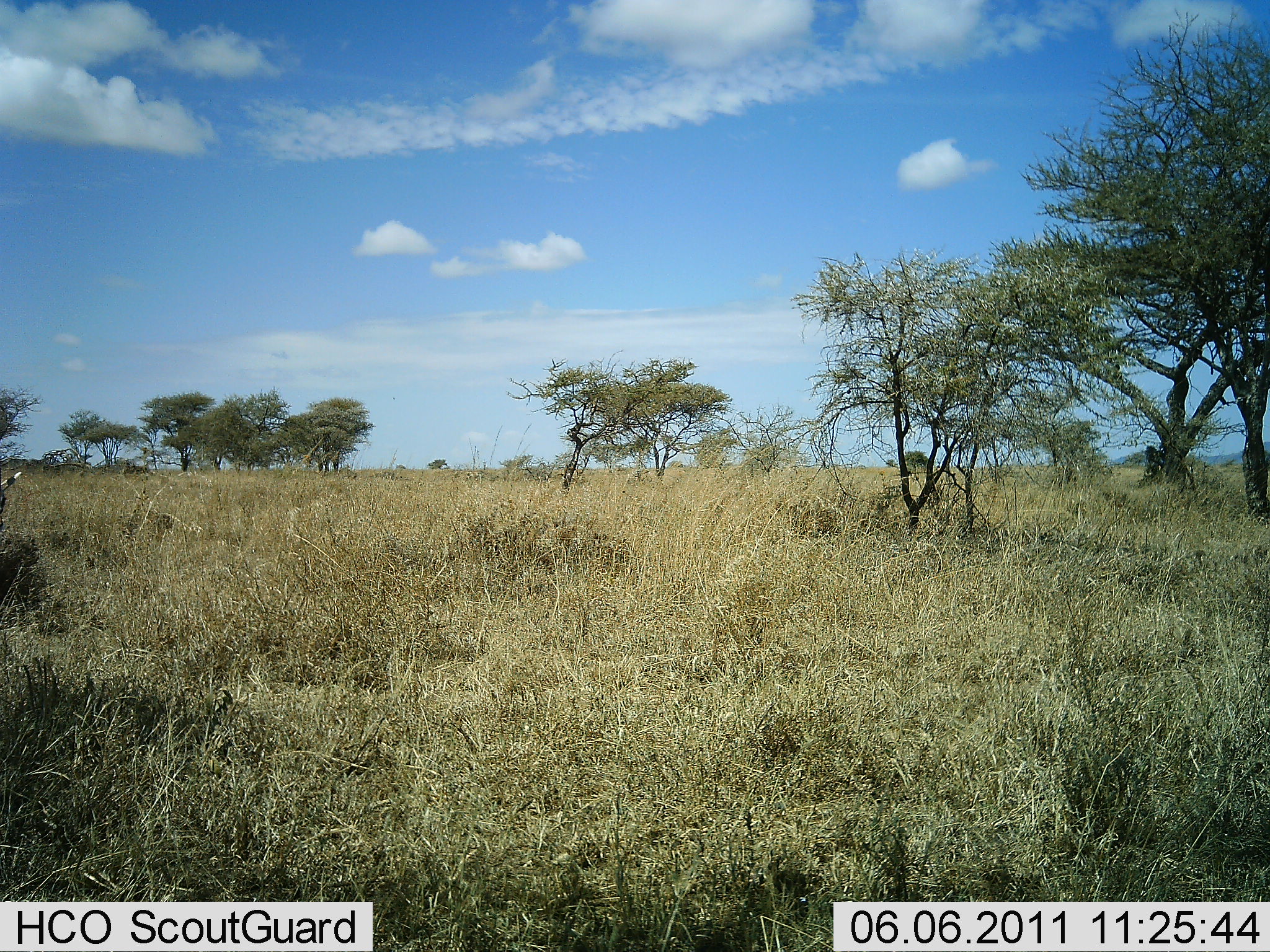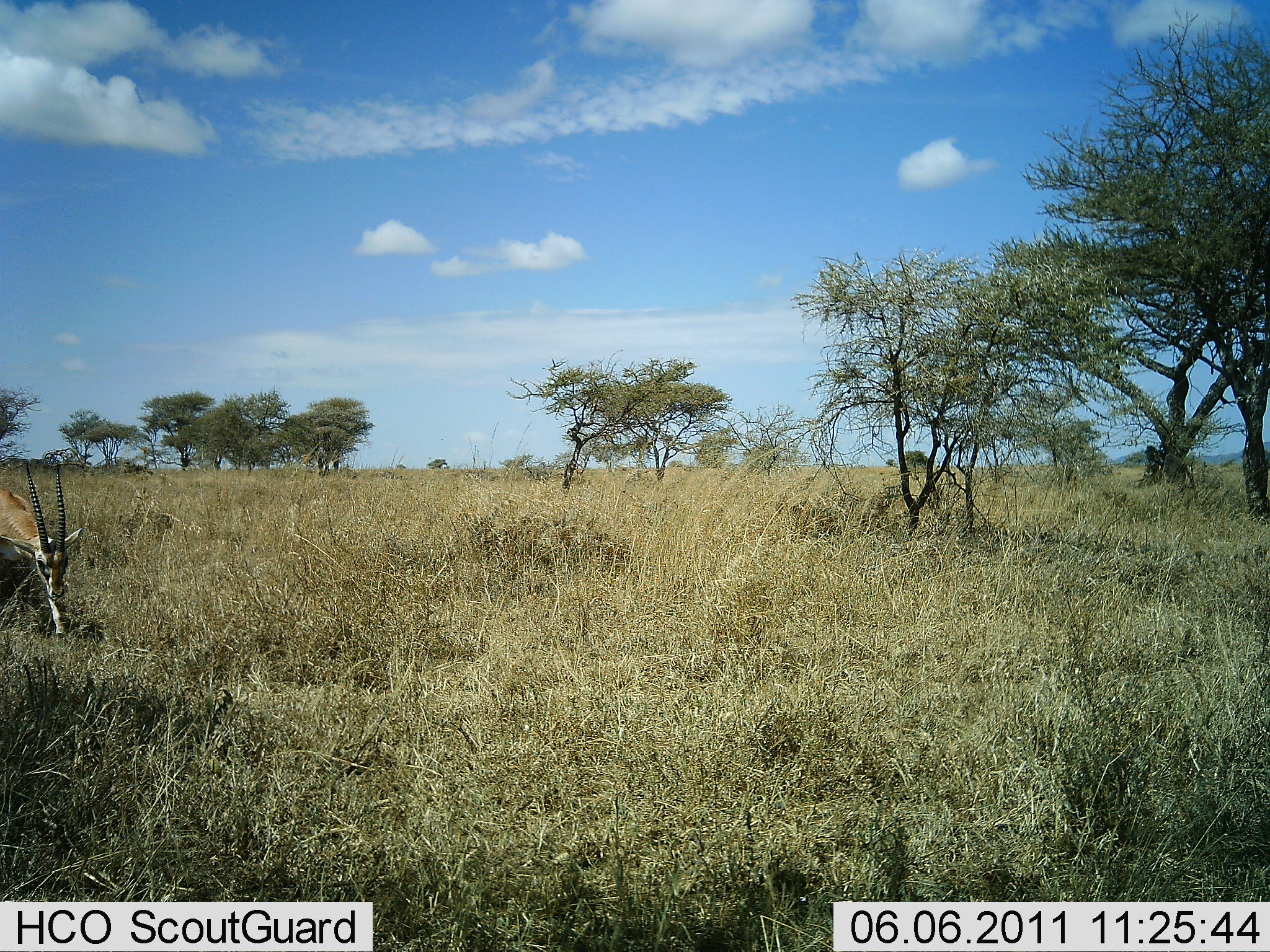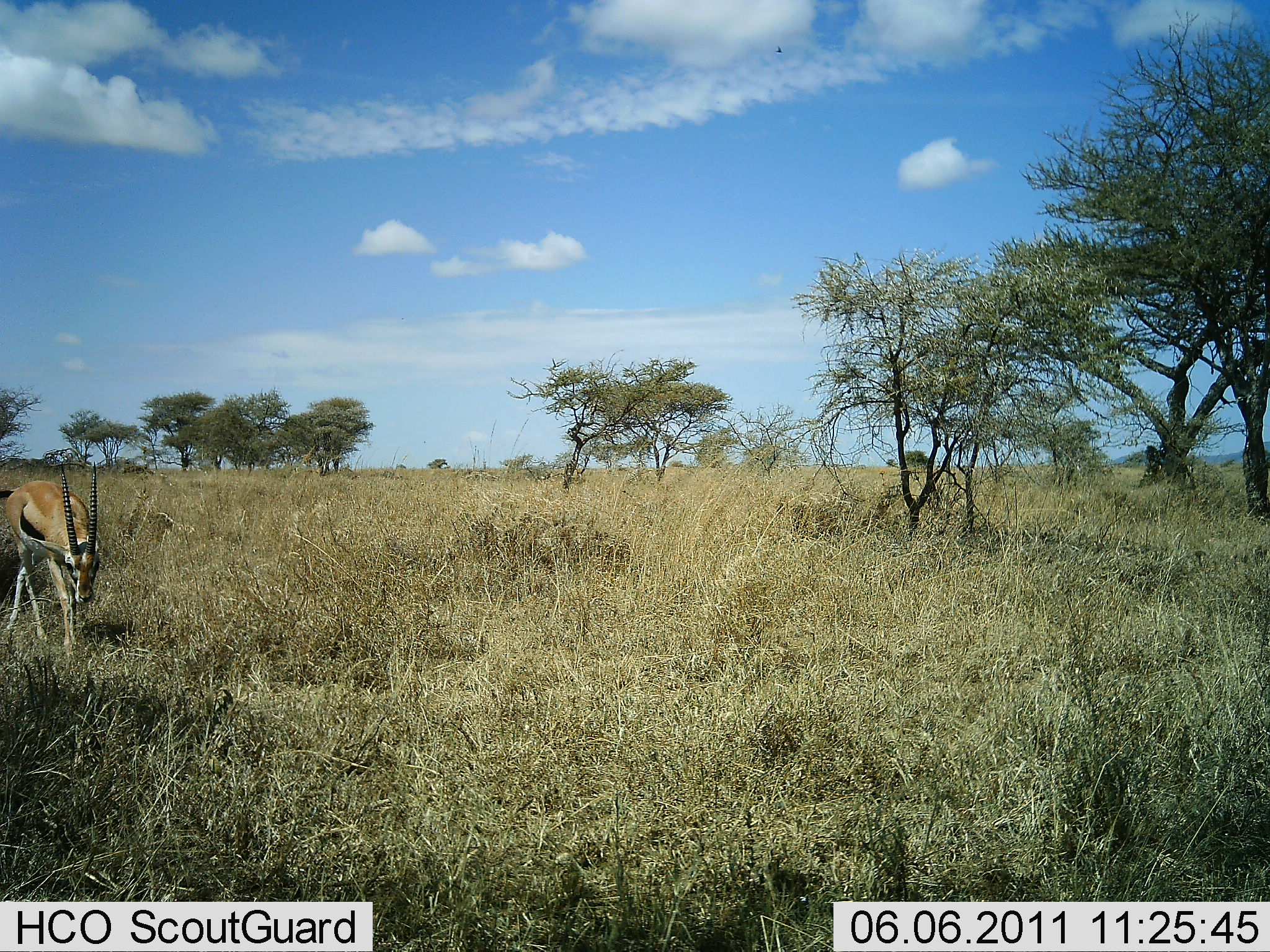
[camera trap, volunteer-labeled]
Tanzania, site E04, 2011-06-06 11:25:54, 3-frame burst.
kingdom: Animalia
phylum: Chordata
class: Mammalia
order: Artiodactyla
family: Bovidae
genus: Eudorcas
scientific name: Eudorcas thomsonii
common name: thomson's gazelle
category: gazellethomsons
Gazellethomsons (thomson's gazelle) (Eudorcas thomsonii), count 1. Behavior (volunteer vote fractions): standing 8%, resting 0%, moving 69%, interacting 0%. Young present (vote fraction): 0%. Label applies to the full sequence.